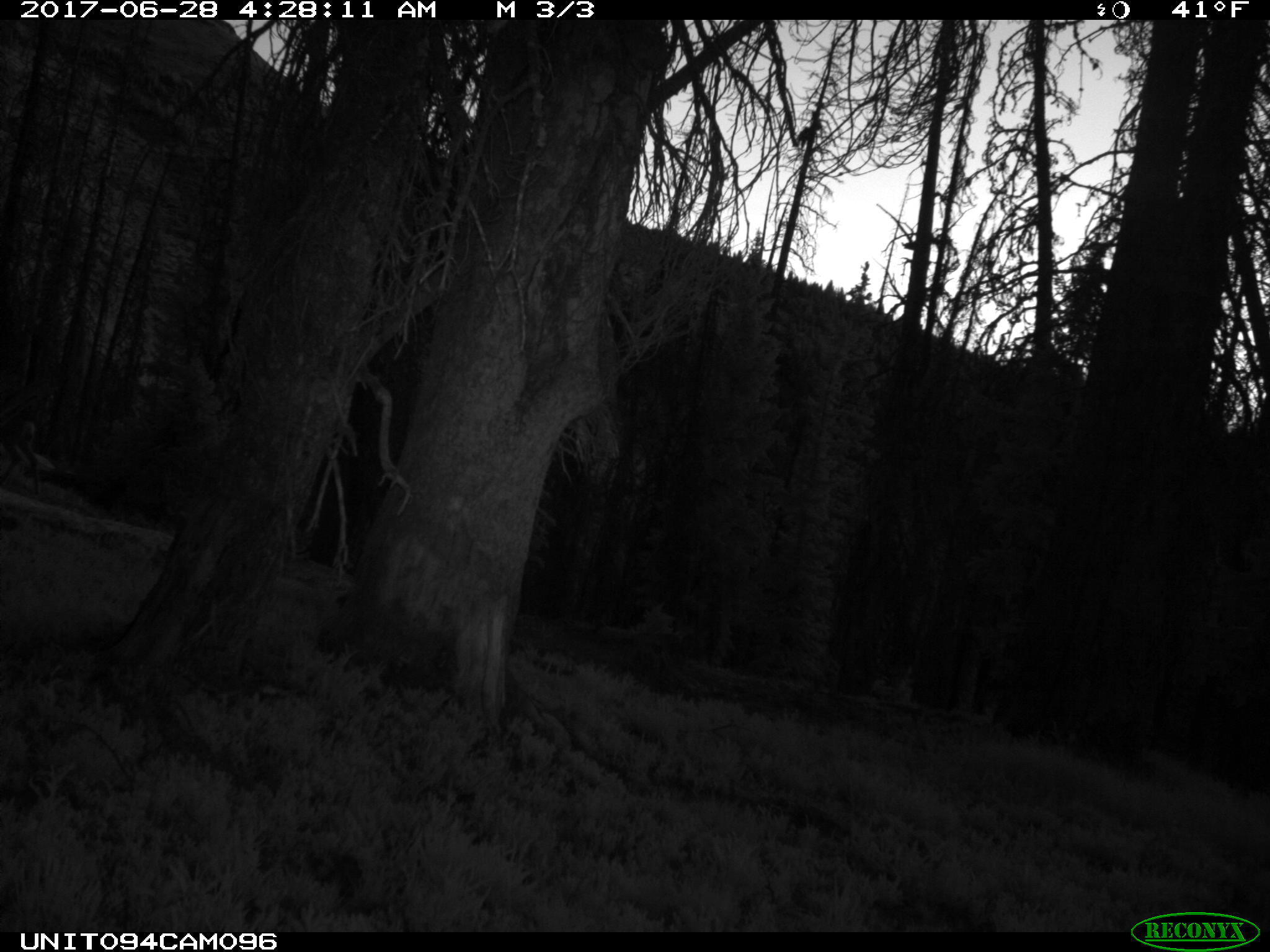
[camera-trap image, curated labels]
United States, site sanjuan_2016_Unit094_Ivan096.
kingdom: Animalia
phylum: Chordata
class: Mammalia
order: Artiodactyla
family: Cervidae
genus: Odocoileus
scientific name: Odocoileus hemionus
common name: mule deer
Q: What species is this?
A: Odocoileus hemionus (mule deer).